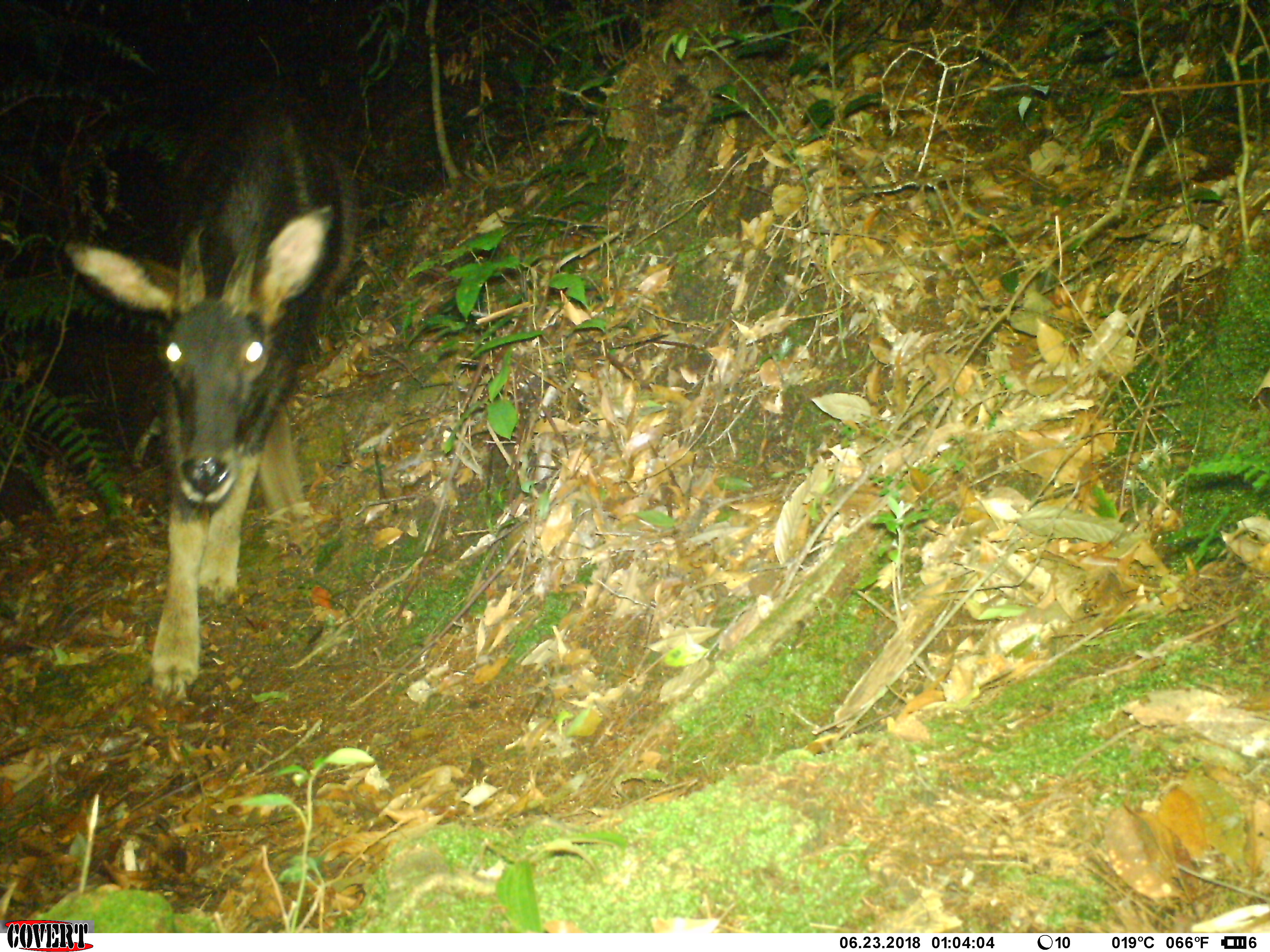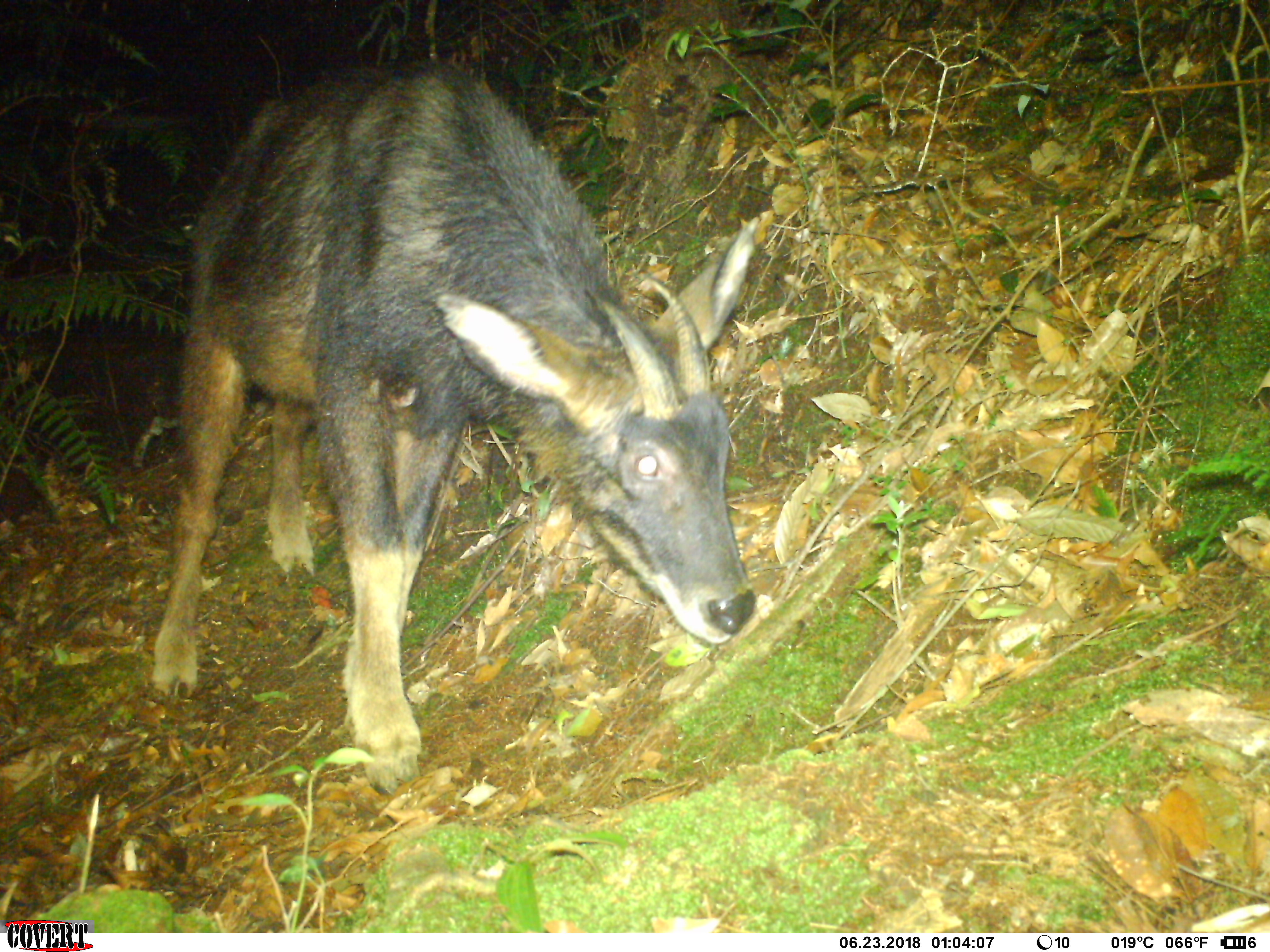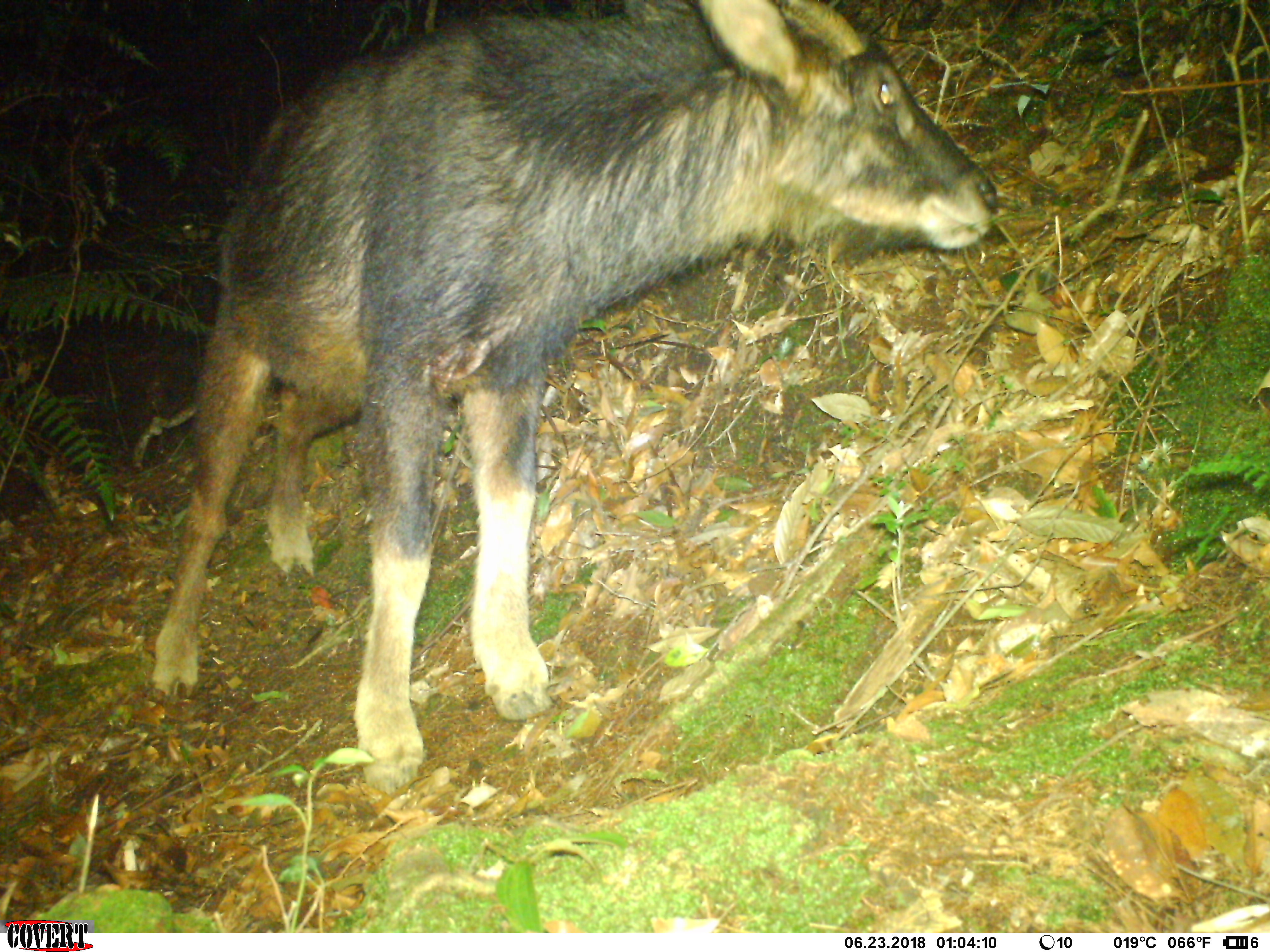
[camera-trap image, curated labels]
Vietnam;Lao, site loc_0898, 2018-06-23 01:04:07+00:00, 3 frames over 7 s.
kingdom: Animalia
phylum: Chordata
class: Mammalia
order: Artiodactyla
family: Bovidae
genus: Capricornis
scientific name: Capricornis sumatraensis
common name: chinese serow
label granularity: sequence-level